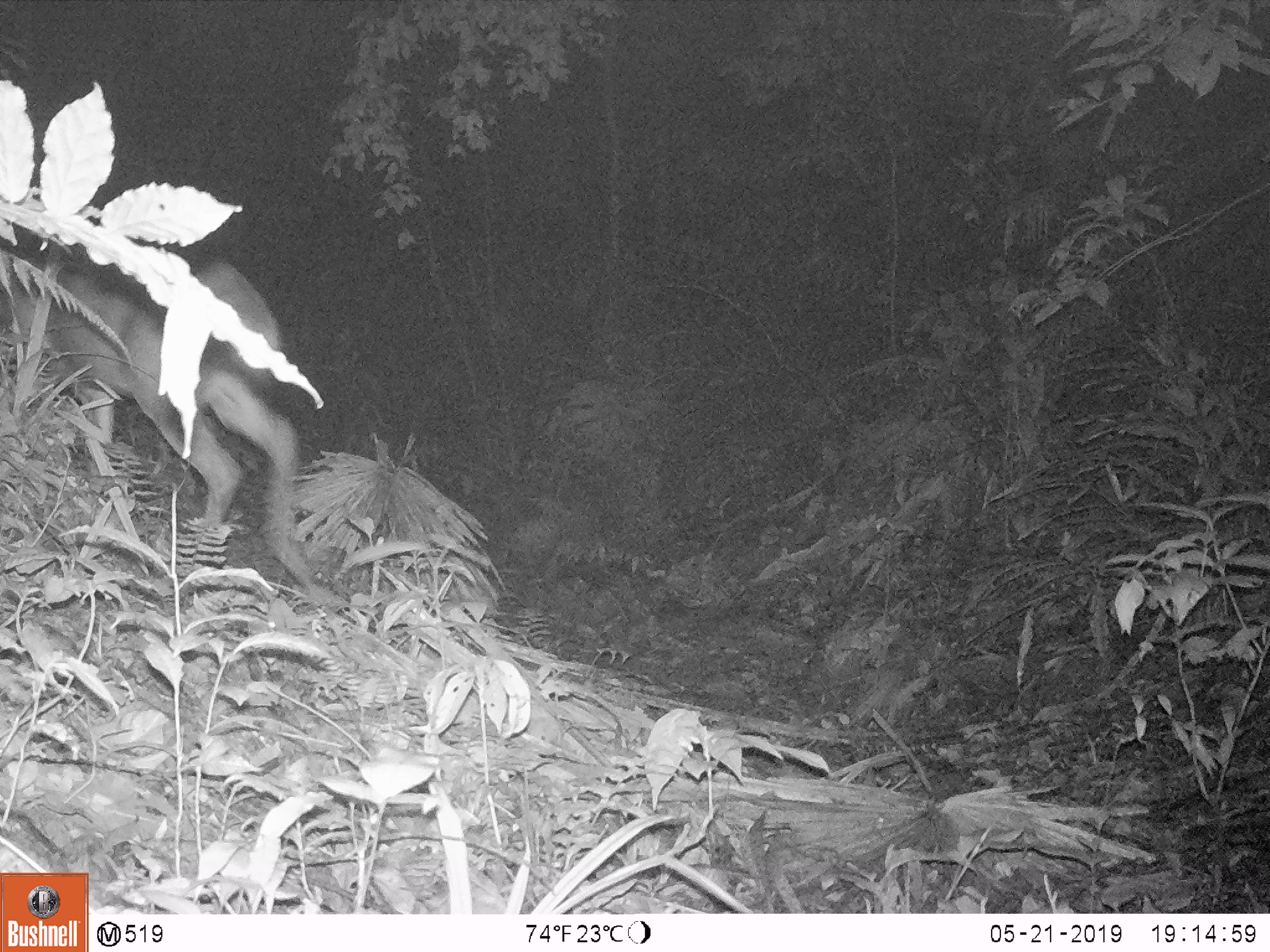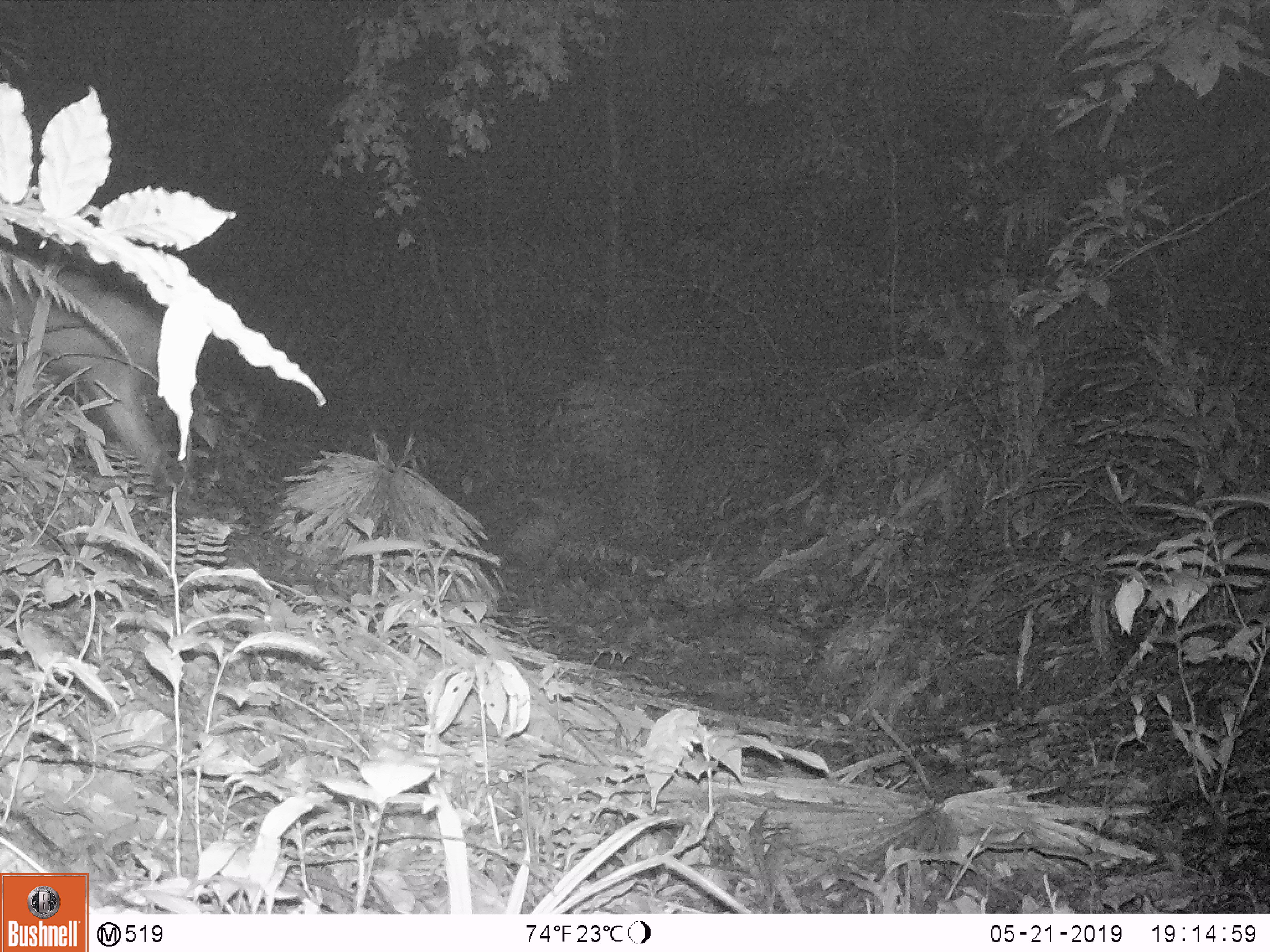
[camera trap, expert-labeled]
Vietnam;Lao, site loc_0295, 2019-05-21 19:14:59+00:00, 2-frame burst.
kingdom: Animalia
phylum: Chordata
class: Mammalia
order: Artiodactyla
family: Cervidae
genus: Muntiacus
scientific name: Muntiacus vuquangensis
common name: large-antlered muntjac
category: large antlered muntjac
Large antlered muntjac (large-antlered muntjac) (Muntiacus vuquangensis). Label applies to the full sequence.